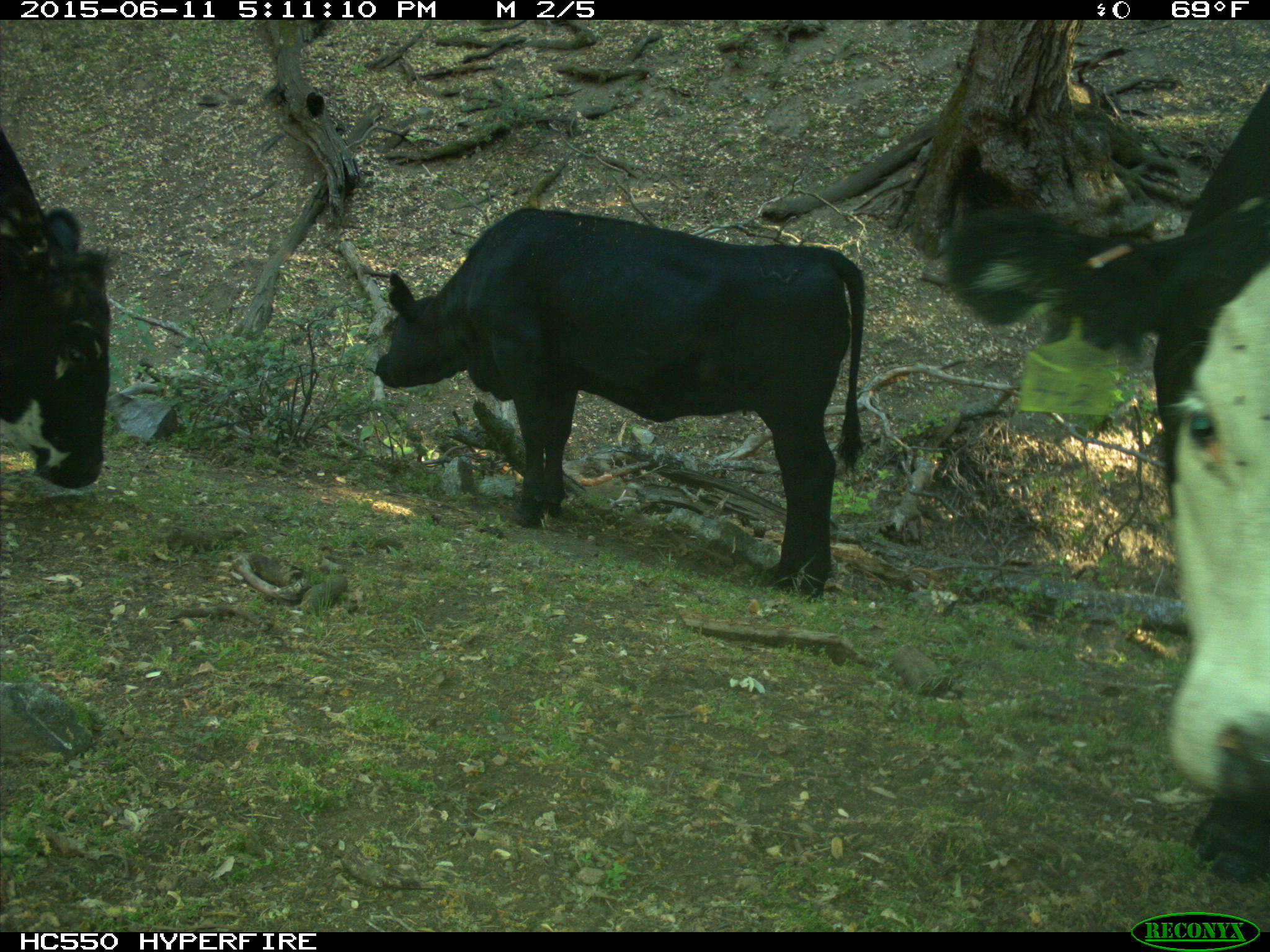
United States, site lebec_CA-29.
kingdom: Animalia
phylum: Chordata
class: Mammalia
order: Artiodactyla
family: Bovidae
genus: Bos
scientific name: Bos taurus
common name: domestic cow